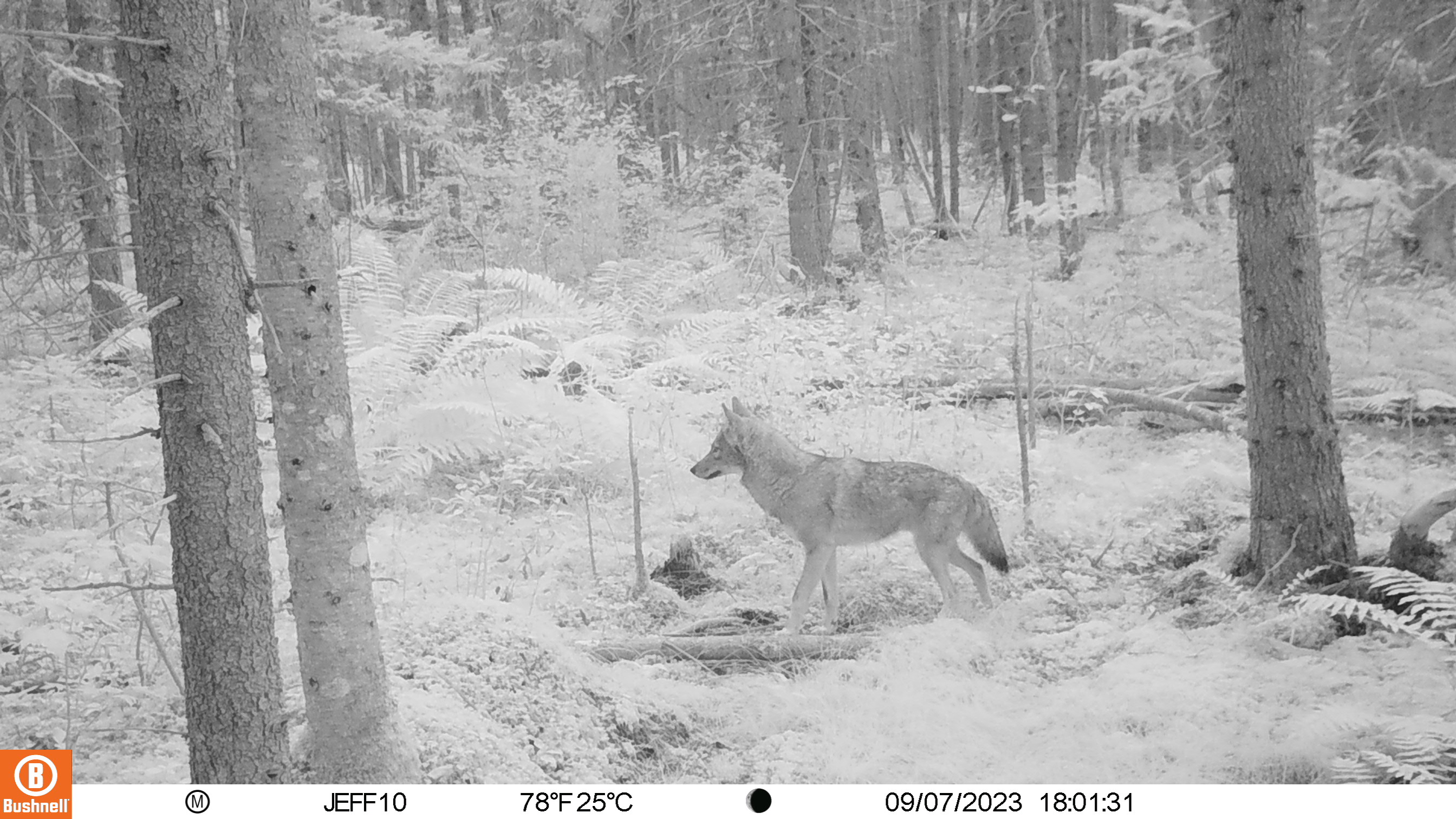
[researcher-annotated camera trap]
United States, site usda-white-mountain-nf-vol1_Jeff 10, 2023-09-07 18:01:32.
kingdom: Animalia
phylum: Chordata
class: Mammalia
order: Carnivora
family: Canidae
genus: Canis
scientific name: Canis latrans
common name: coyote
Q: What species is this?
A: Coyote (Canis latrans).